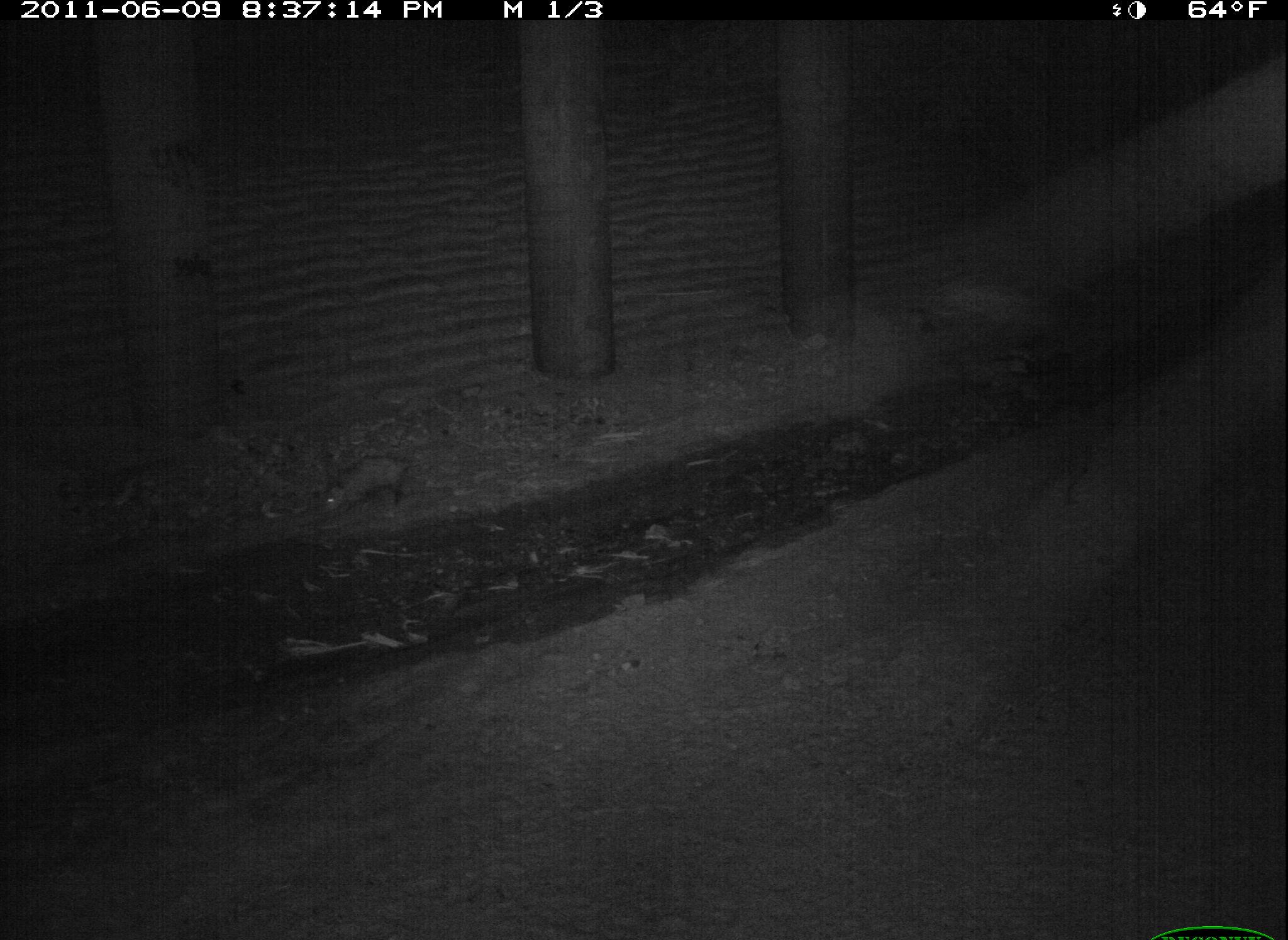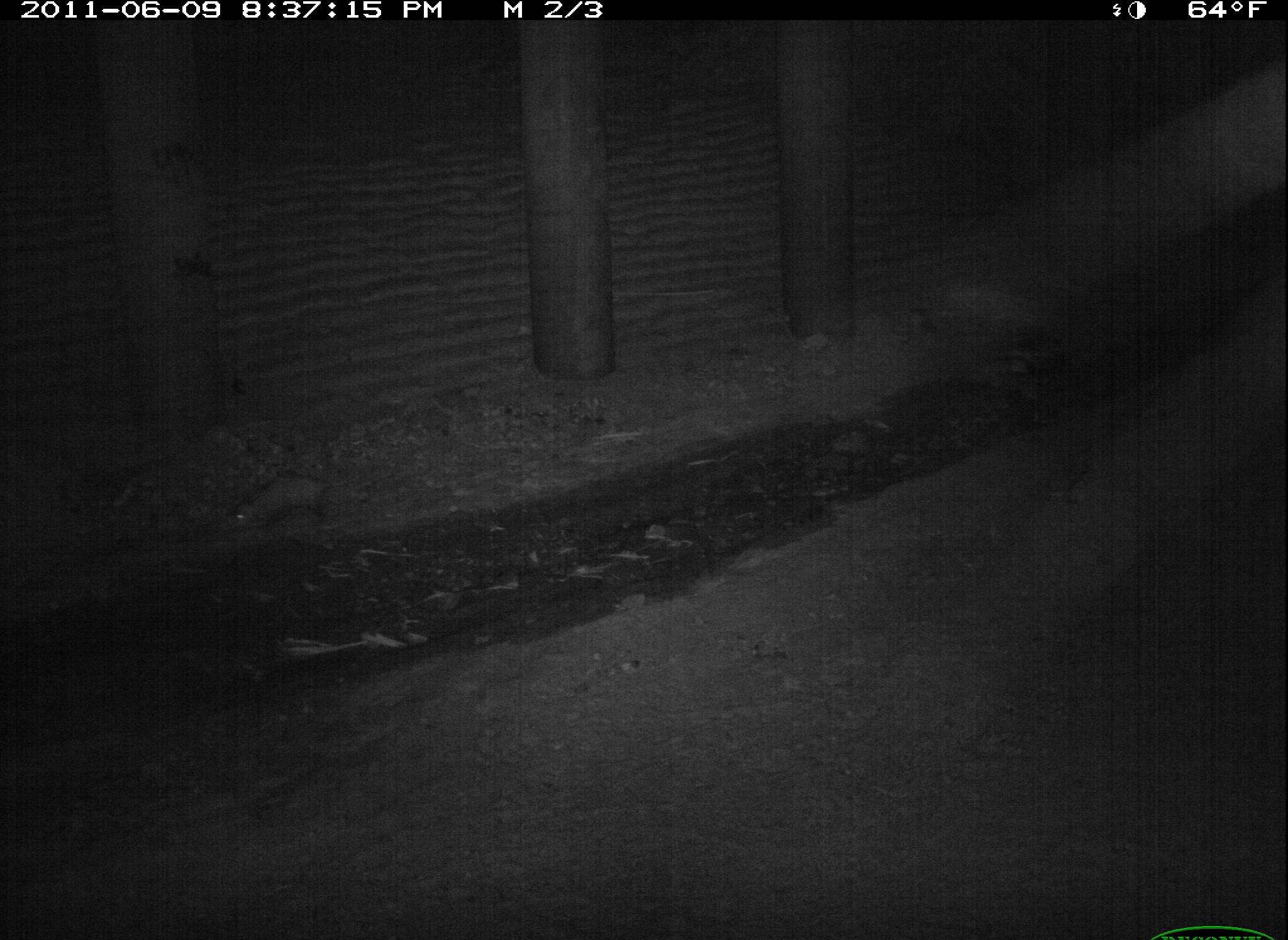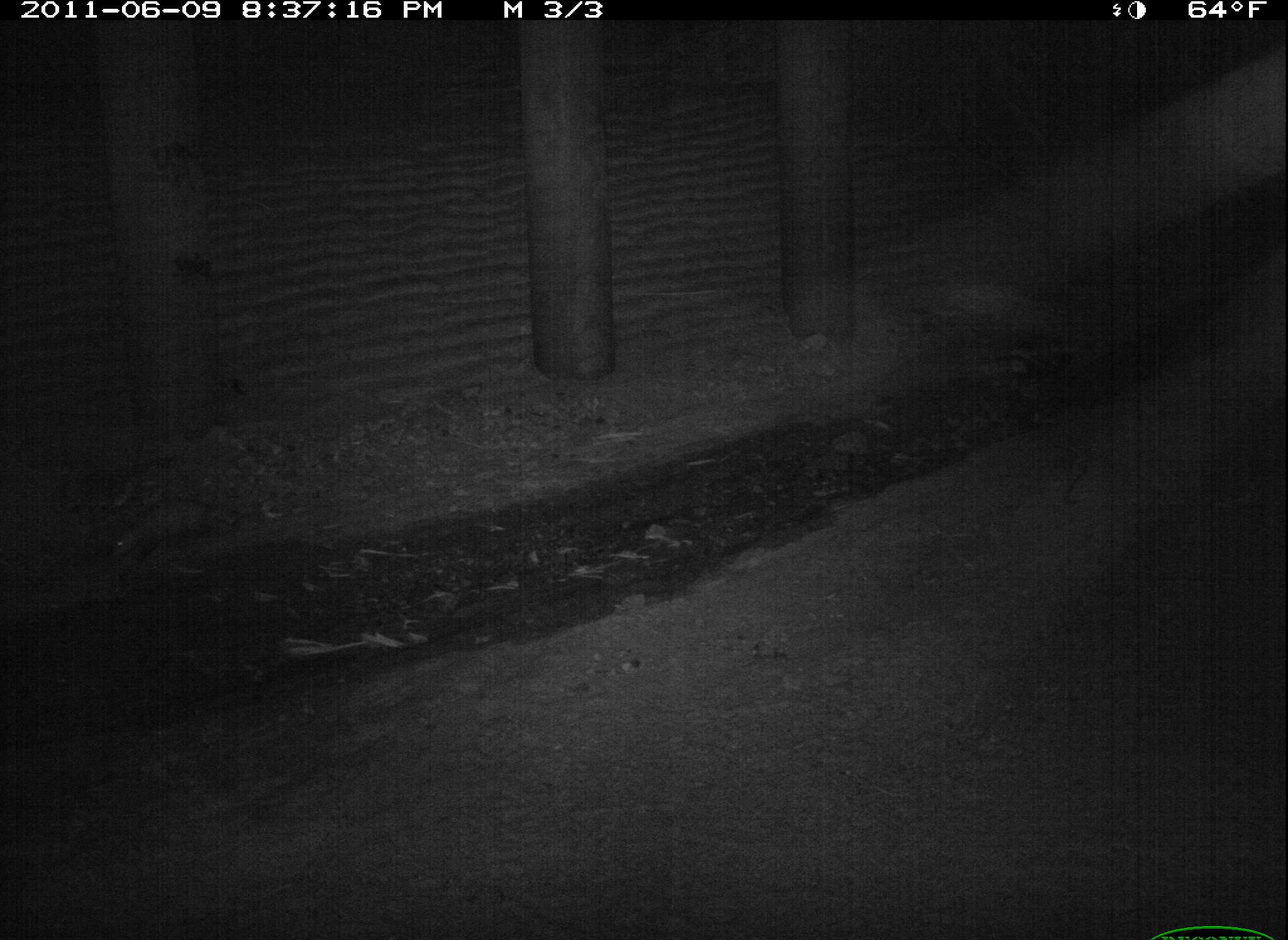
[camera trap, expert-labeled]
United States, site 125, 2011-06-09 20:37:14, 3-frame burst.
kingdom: Animalia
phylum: Chordata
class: Mammalia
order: Didelphimorphia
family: Didelphidae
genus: Didelphis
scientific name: Didelphis virginiana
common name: virginia opossum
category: opossum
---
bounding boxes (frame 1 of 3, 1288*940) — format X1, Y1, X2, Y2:
opossum: 317, 449, 447, 527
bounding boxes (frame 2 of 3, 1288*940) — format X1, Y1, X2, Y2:
opossum: 222, 460, 374, 543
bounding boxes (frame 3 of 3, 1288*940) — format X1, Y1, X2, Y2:
opossum: 96, 489, 266, 568